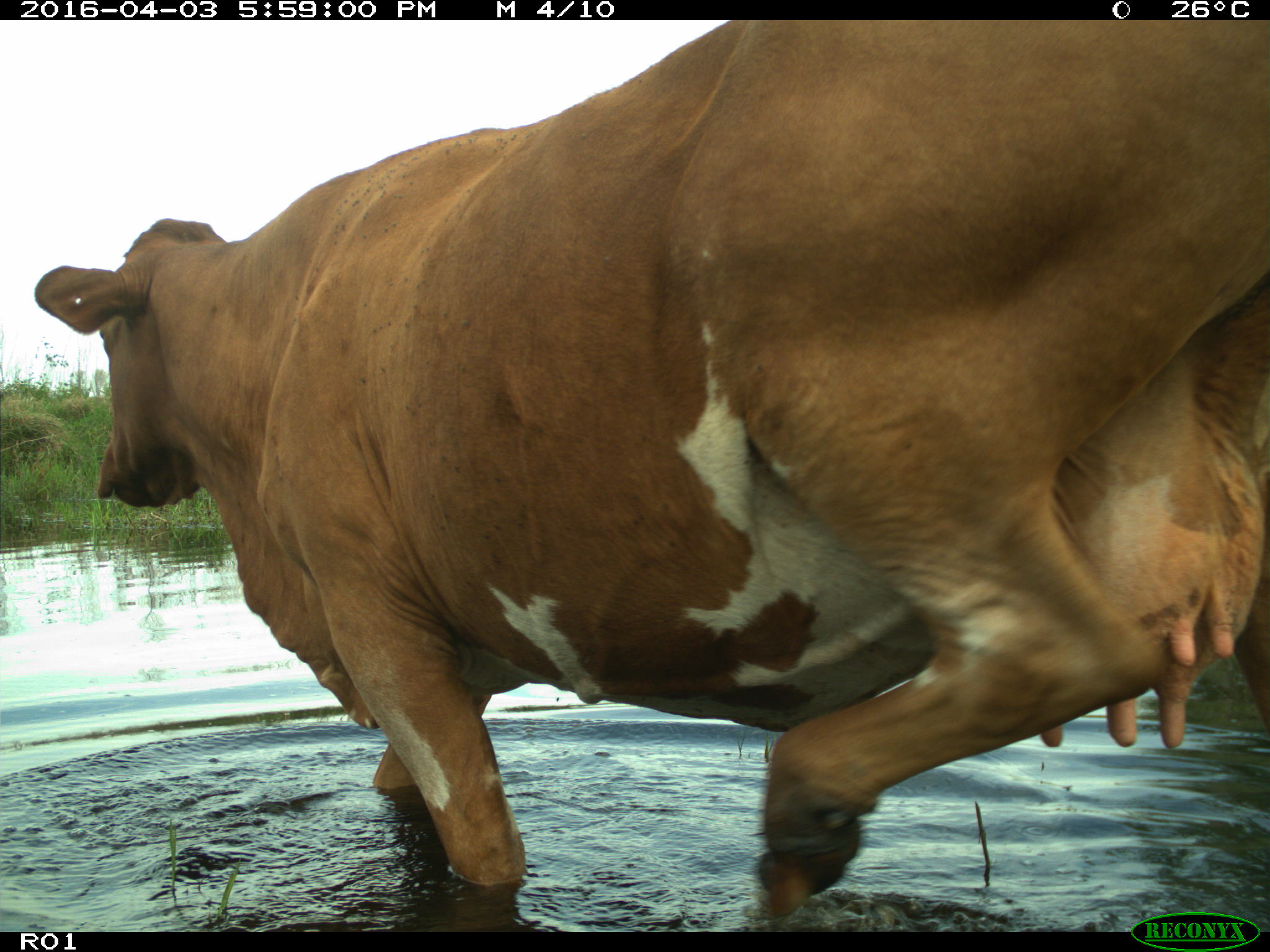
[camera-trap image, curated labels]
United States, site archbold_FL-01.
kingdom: Animalia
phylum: Chordata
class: Mammalia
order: Artiodactyla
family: Bovidae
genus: Bos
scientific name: Bos taurus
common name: domestic cow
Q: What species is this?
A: Bos taurus (domestic cow).